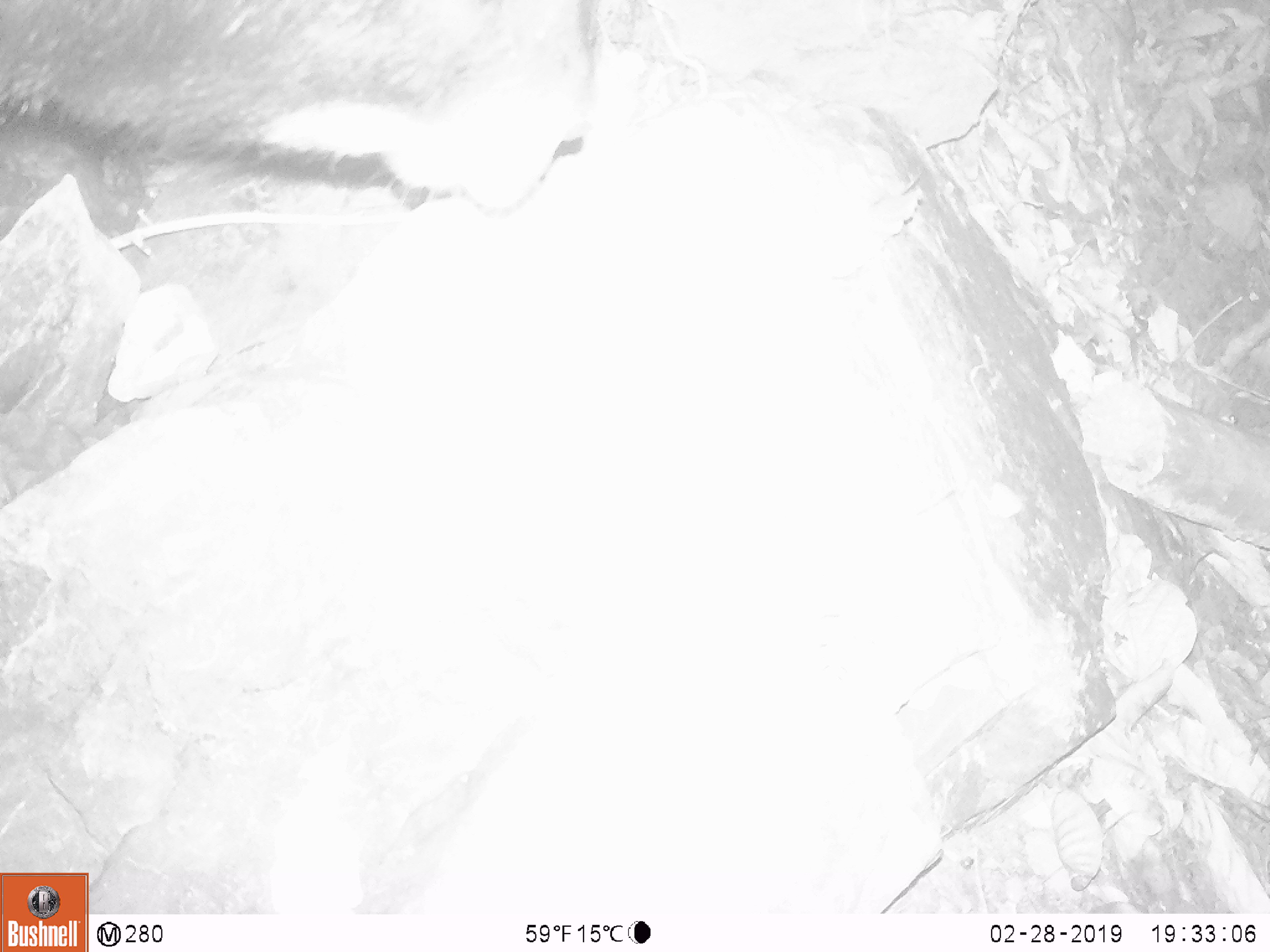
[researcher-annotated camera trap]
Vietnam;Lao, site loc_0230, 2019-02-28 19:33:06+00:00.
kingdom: Animalia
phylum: Chordata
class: Mammalia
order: Artiodactyla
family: Bovidae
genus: Capricornis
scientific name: Capricornis sumatraensis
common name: chinese serow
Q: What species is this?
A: Chinese serow (Capricornis sumatraensis).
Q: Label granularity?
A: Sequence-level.